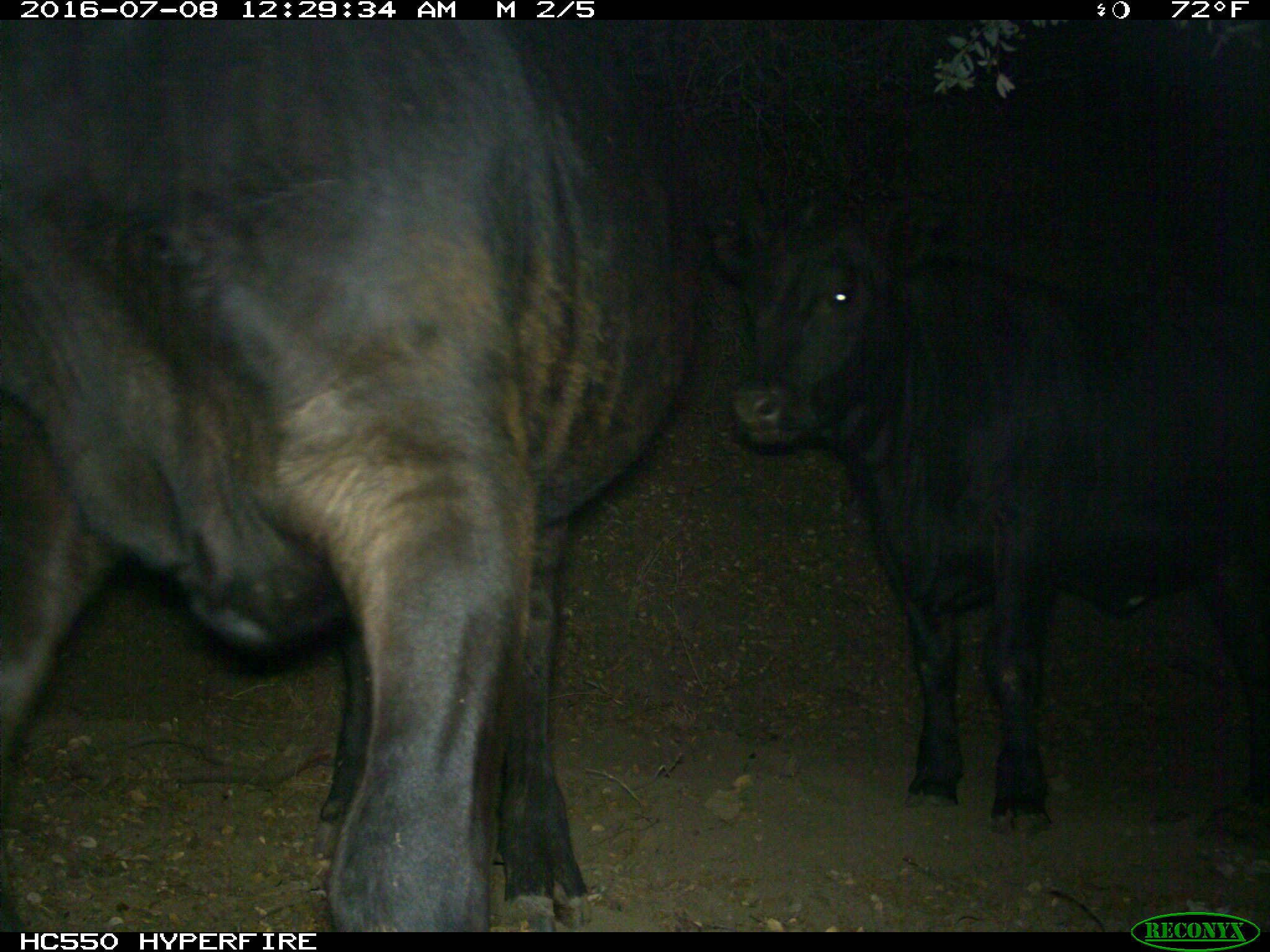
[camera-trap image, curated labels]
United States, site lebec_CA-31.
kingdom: Animalia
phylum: Chordata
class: Mammalia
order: Artiodactyla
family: Bovidae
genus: Bos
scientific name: Bos taurus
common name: domestic cow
Bos taurus (domestic cow).